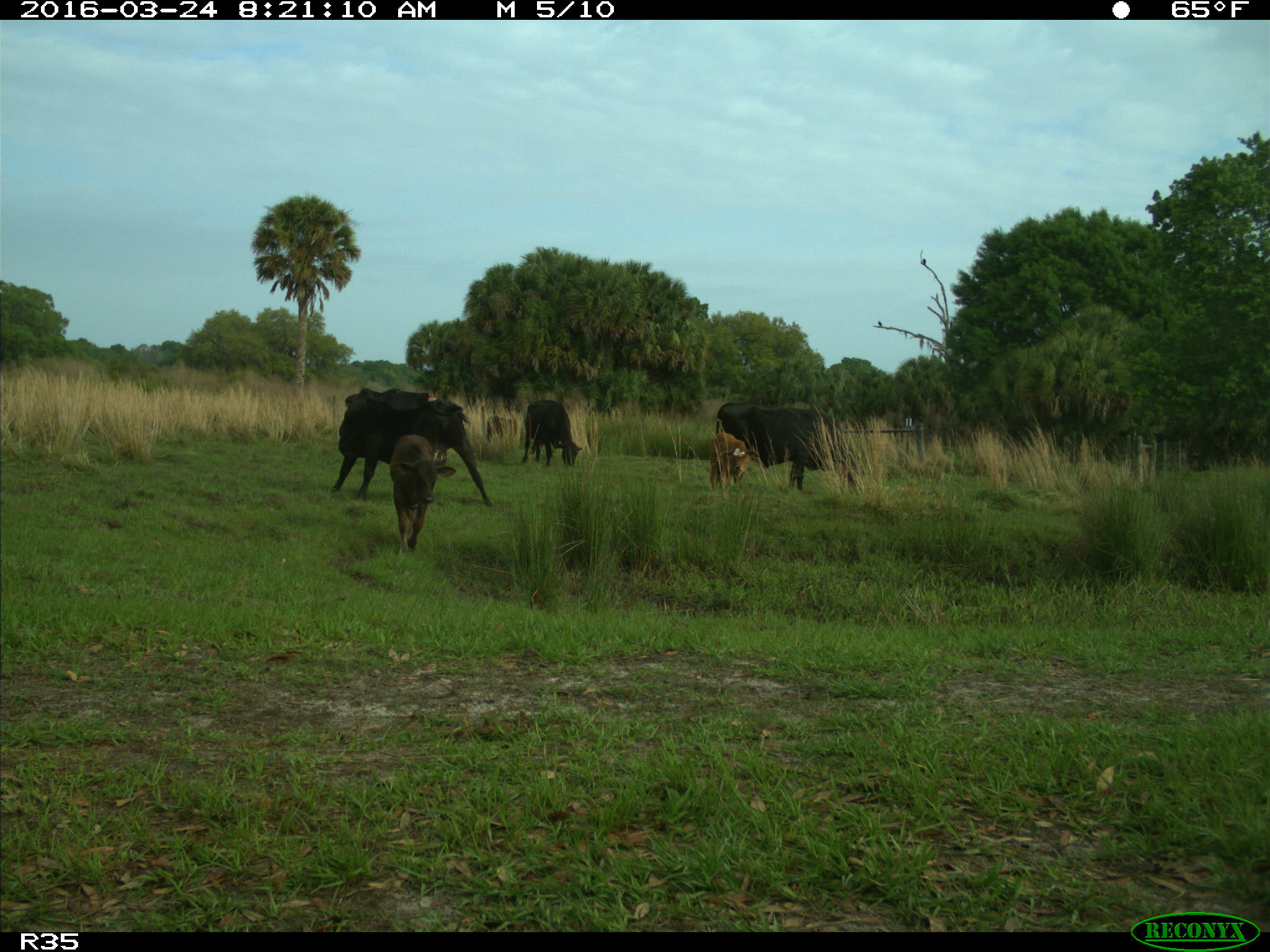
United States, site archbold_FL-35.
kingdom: Animalia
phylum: Chordata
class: Mammalia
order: Artiodactyla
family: Bovidae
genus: Bos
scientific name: Bos taurus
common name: domestic cow